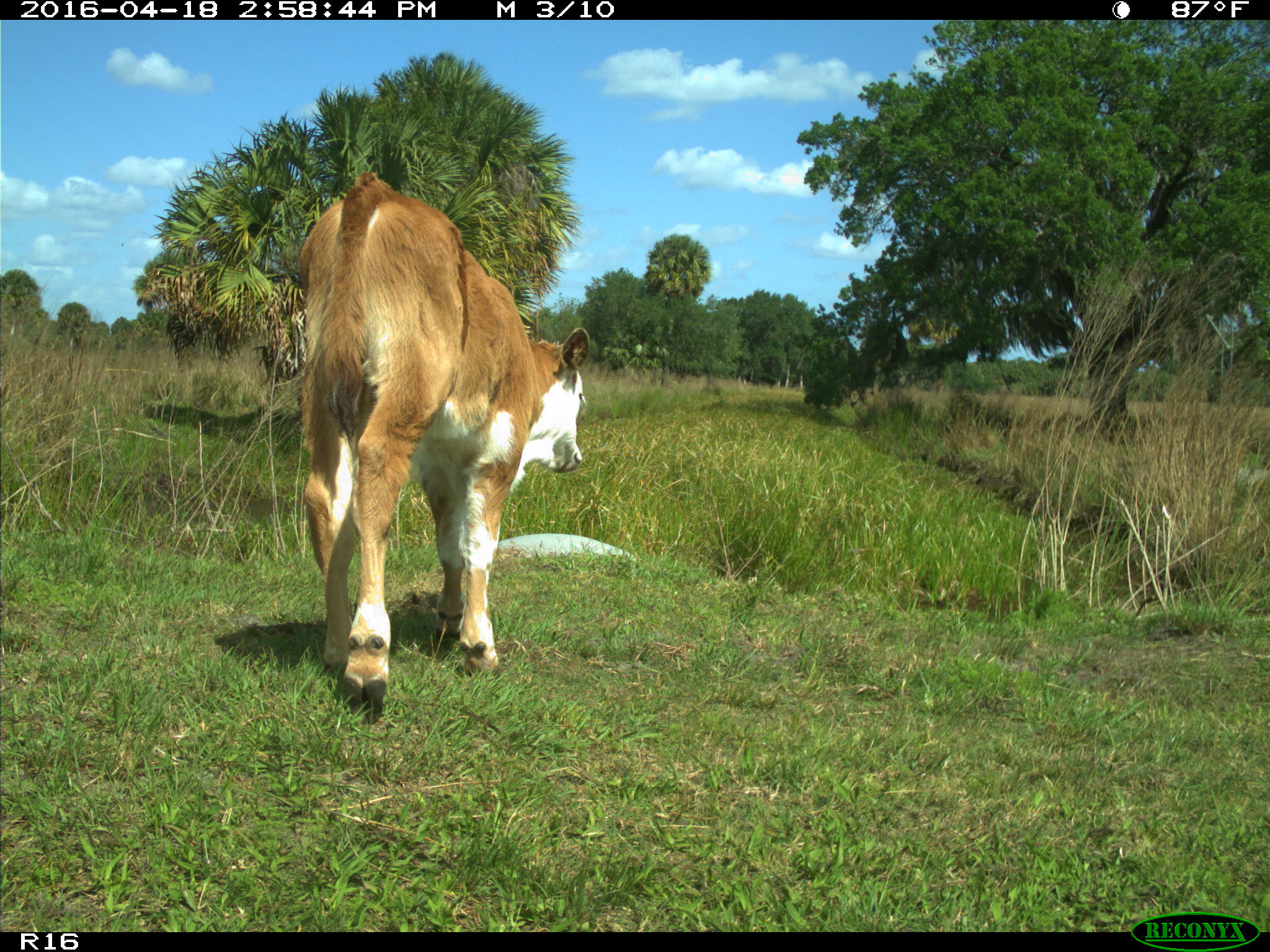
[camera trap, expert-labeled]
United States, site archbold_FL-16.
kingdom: Animalia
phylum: Chordata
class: Mammalia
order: Artiodactyla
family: Bovidae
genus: Bos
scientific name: Bos taurus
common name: domestic cow